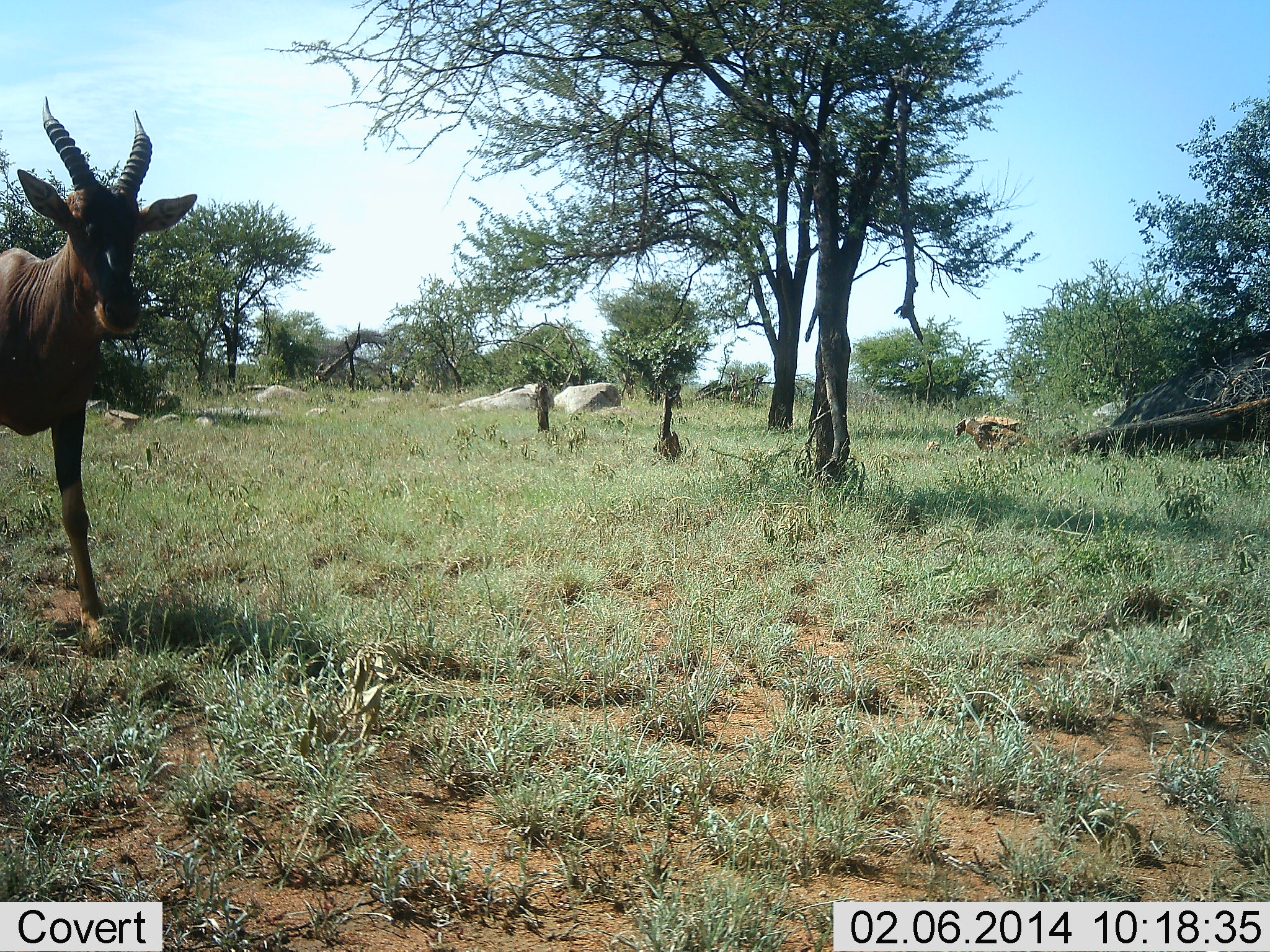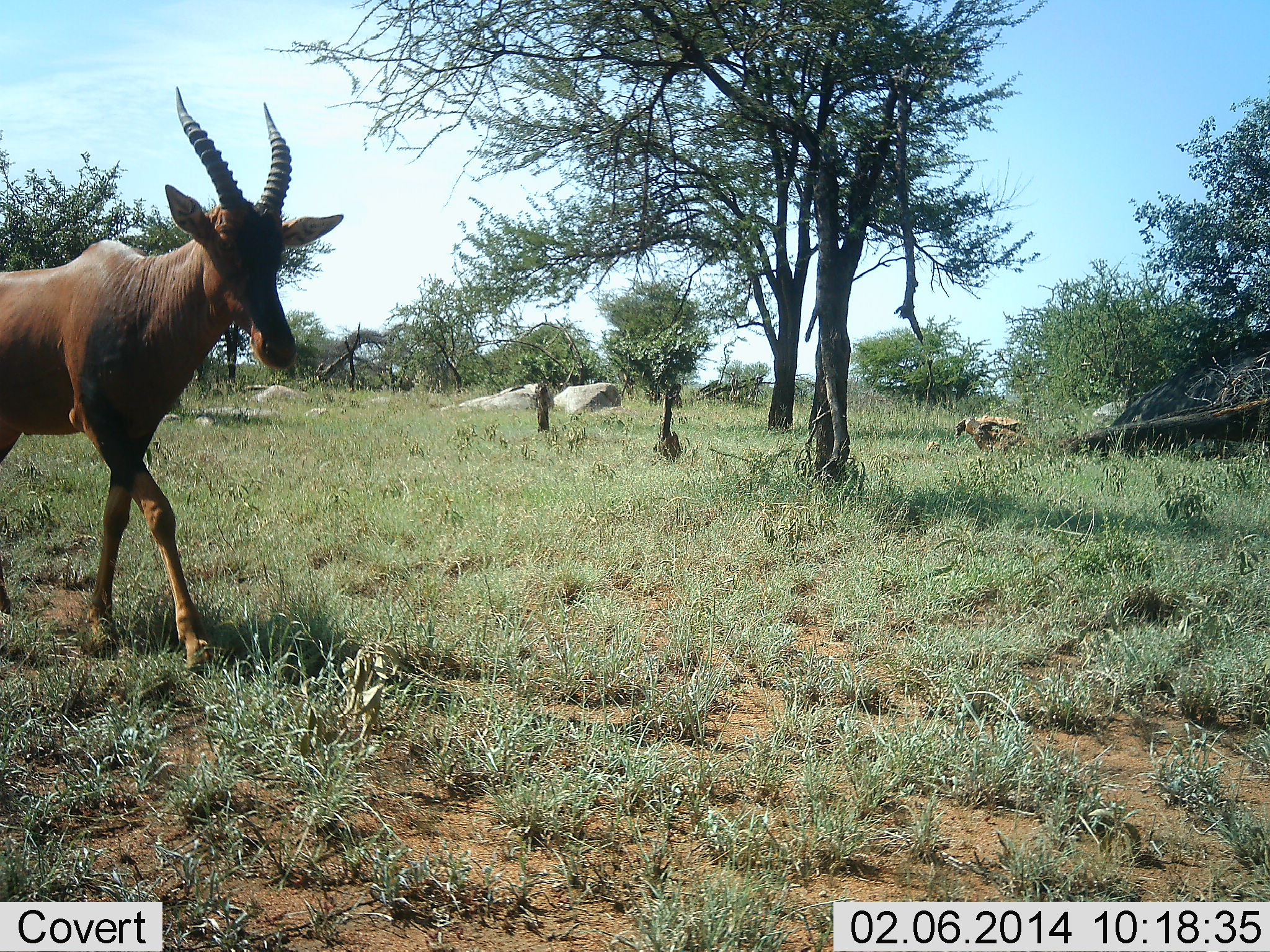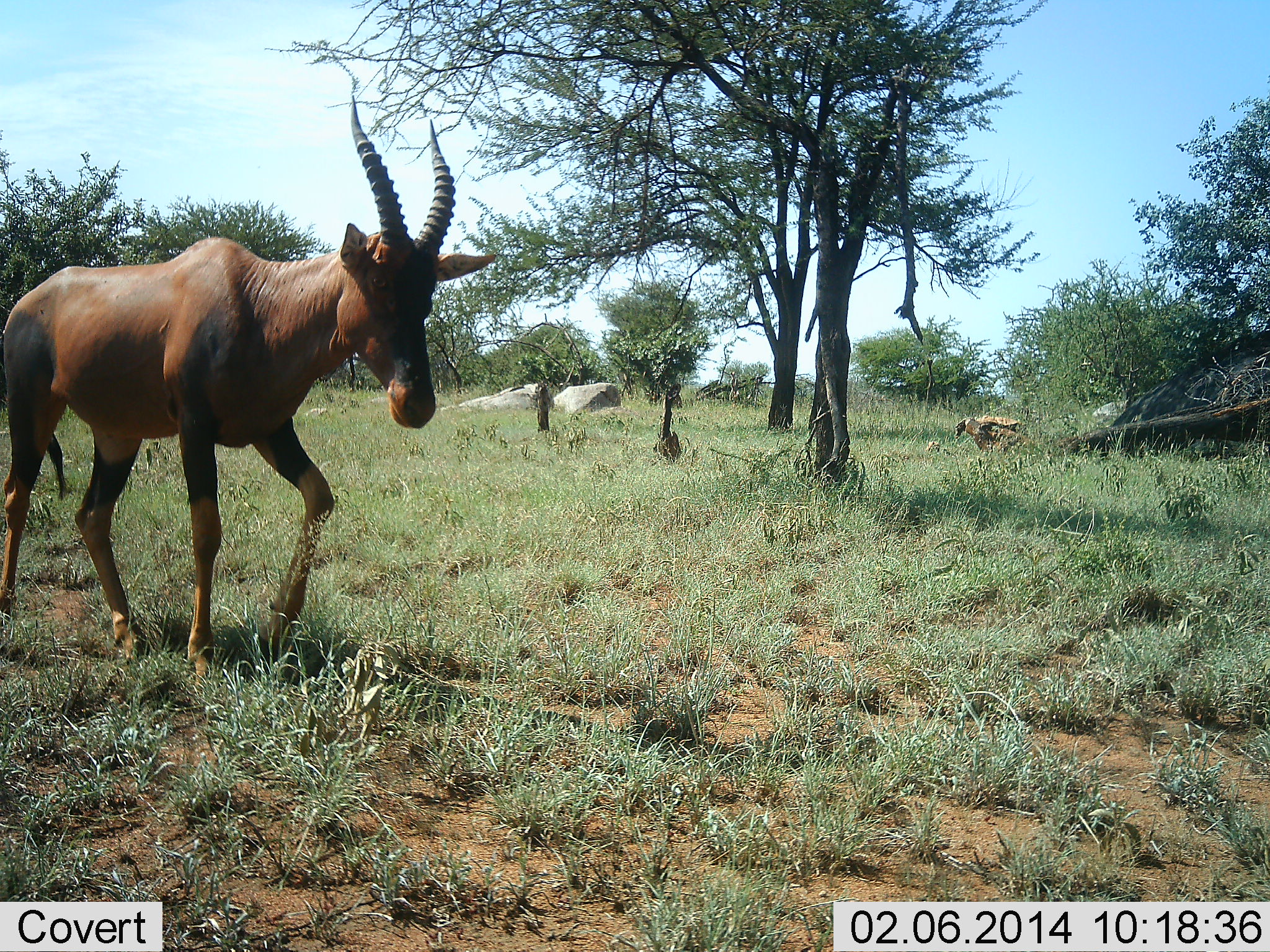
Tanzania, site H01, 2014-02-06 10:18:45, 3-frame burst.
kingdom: Animalia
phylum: Chordata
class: Mammalia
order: Artiodactyla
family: Bovidae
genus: Damaliscus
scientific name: Damaliscus lunatus jimela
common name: topi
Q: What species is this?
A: Topi (Damaliscus lunatus jimela).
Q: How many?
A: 1.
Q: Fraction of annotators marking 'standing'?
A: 0%.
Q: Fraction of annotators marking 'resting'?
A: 0%.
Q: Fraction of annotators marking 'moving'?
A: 100%.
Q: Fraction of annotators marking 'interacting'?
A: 0%.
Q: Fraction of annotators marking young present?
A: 0%.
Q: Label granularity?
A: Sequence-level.